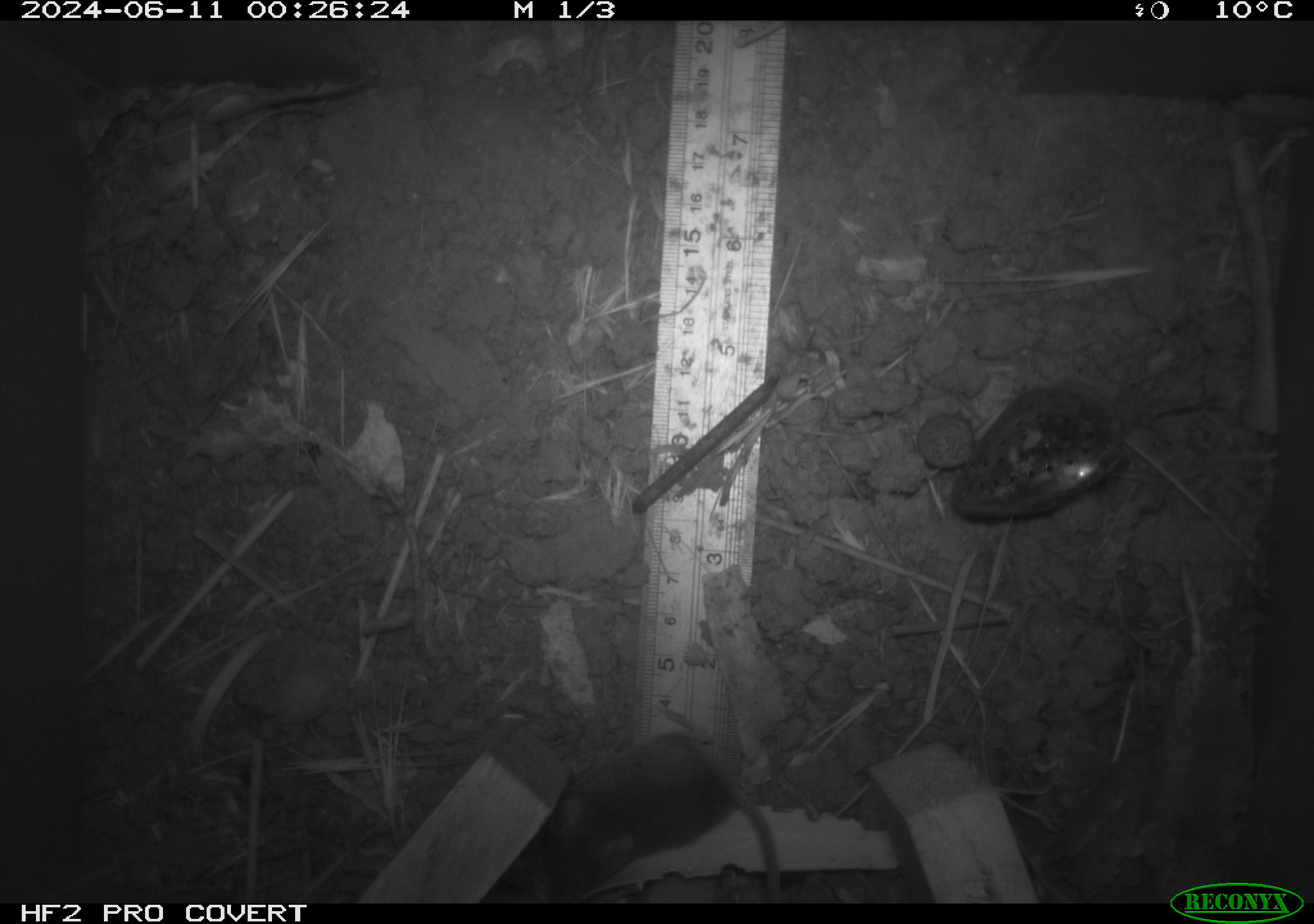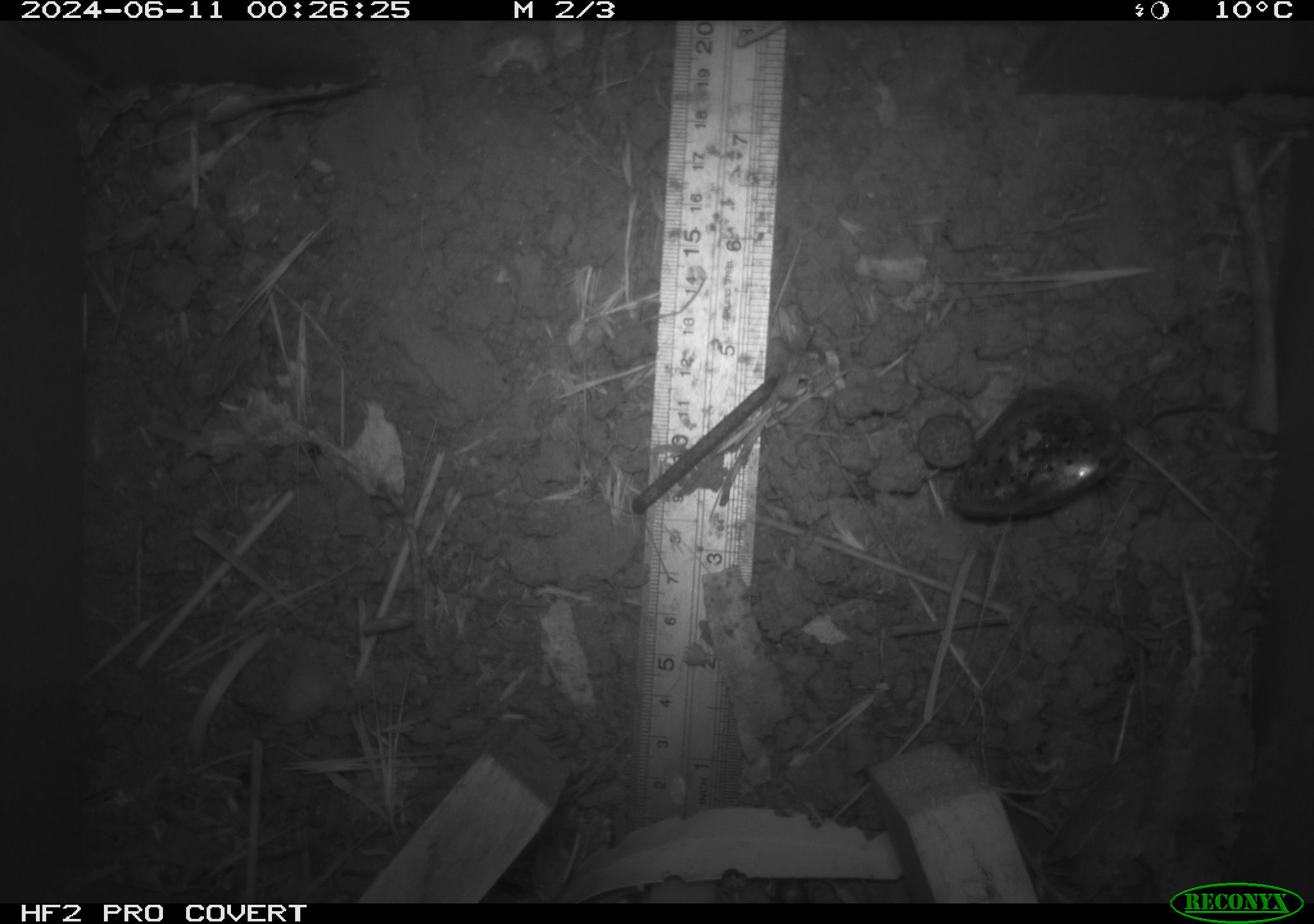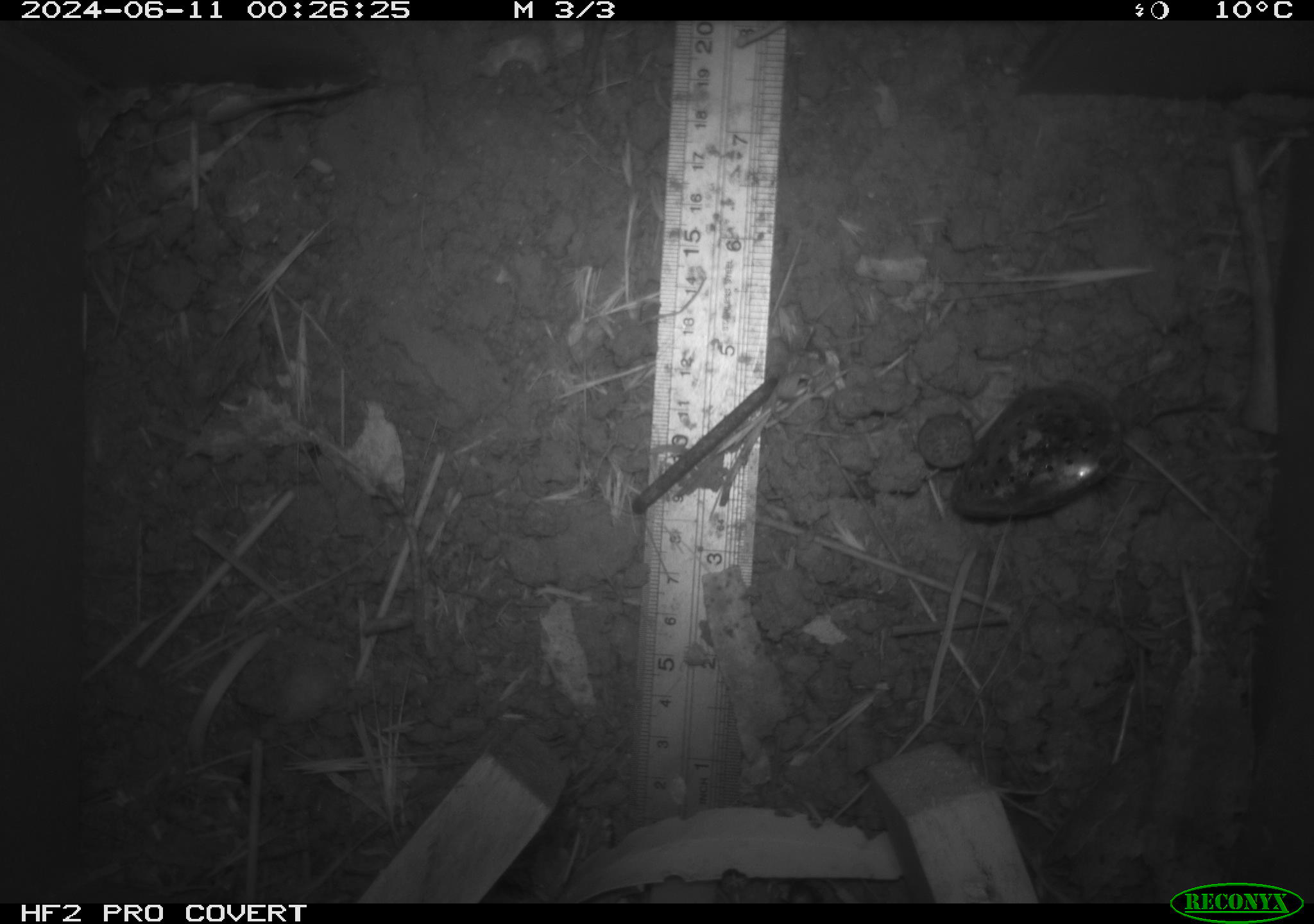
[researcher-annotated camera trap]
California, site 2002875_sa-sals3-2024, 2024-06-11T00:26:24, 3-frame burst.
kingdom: Animalia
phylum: Chordata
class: Mammalia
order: Rodentia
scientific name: Rodentia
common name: mouse species